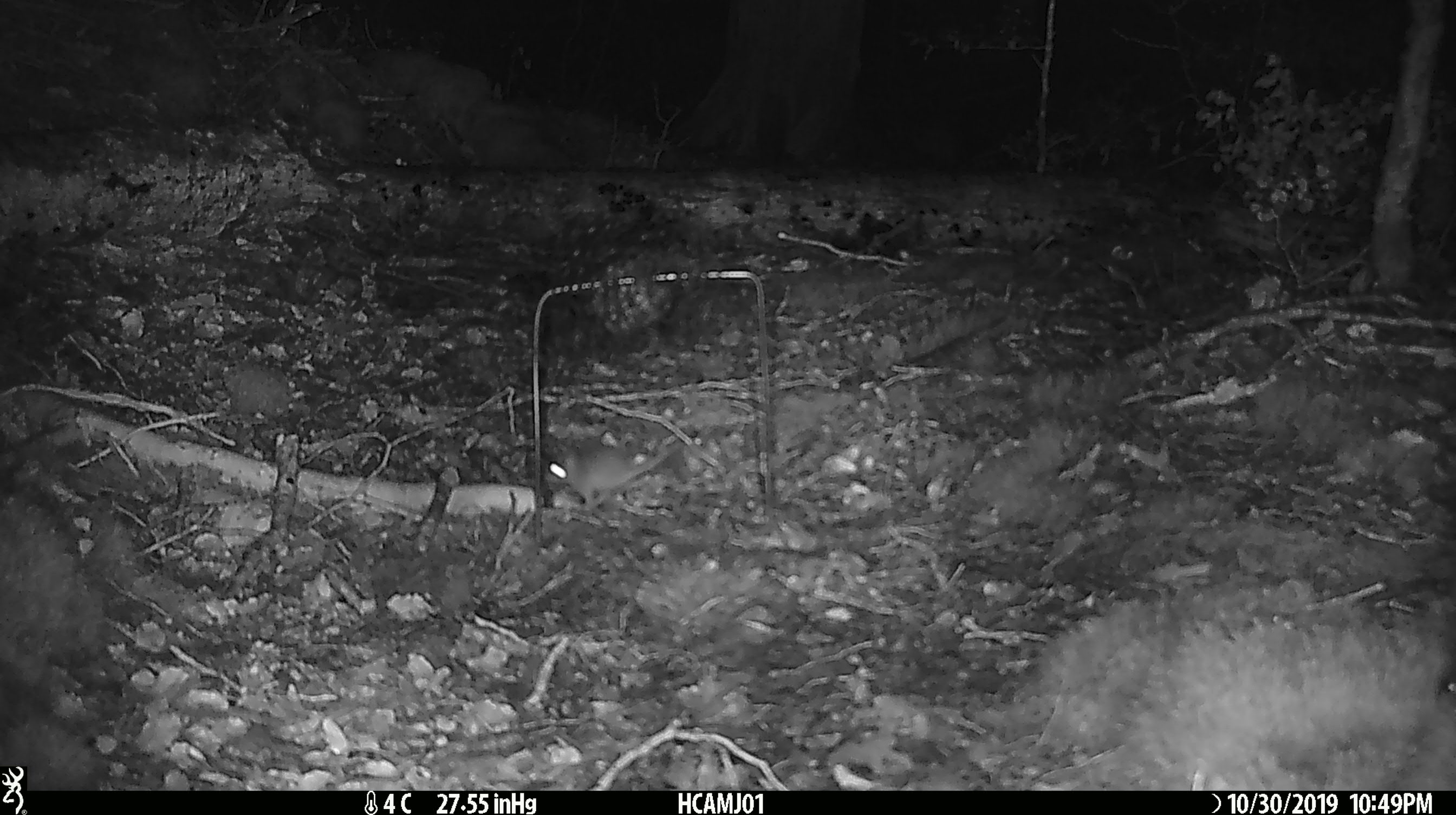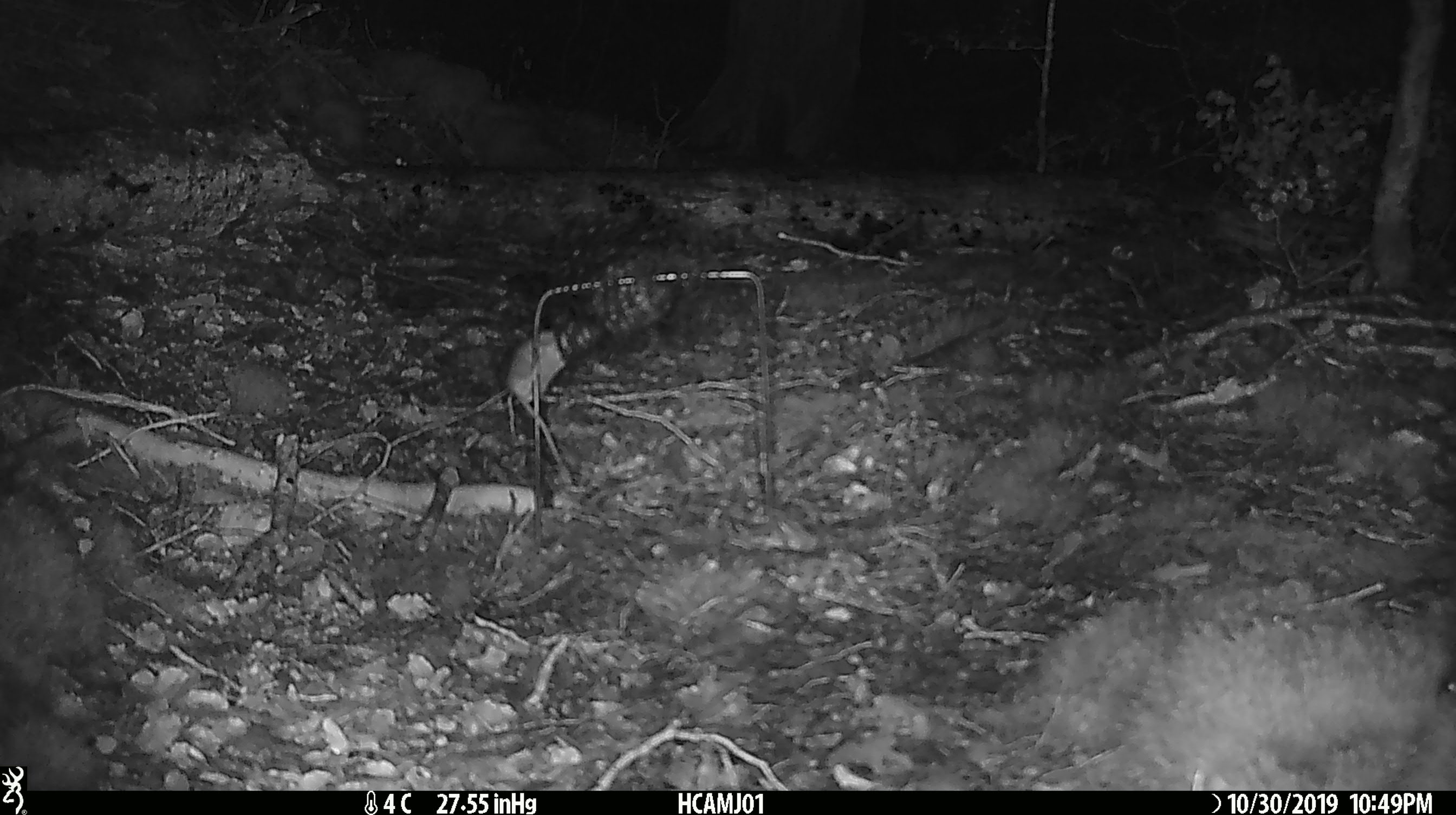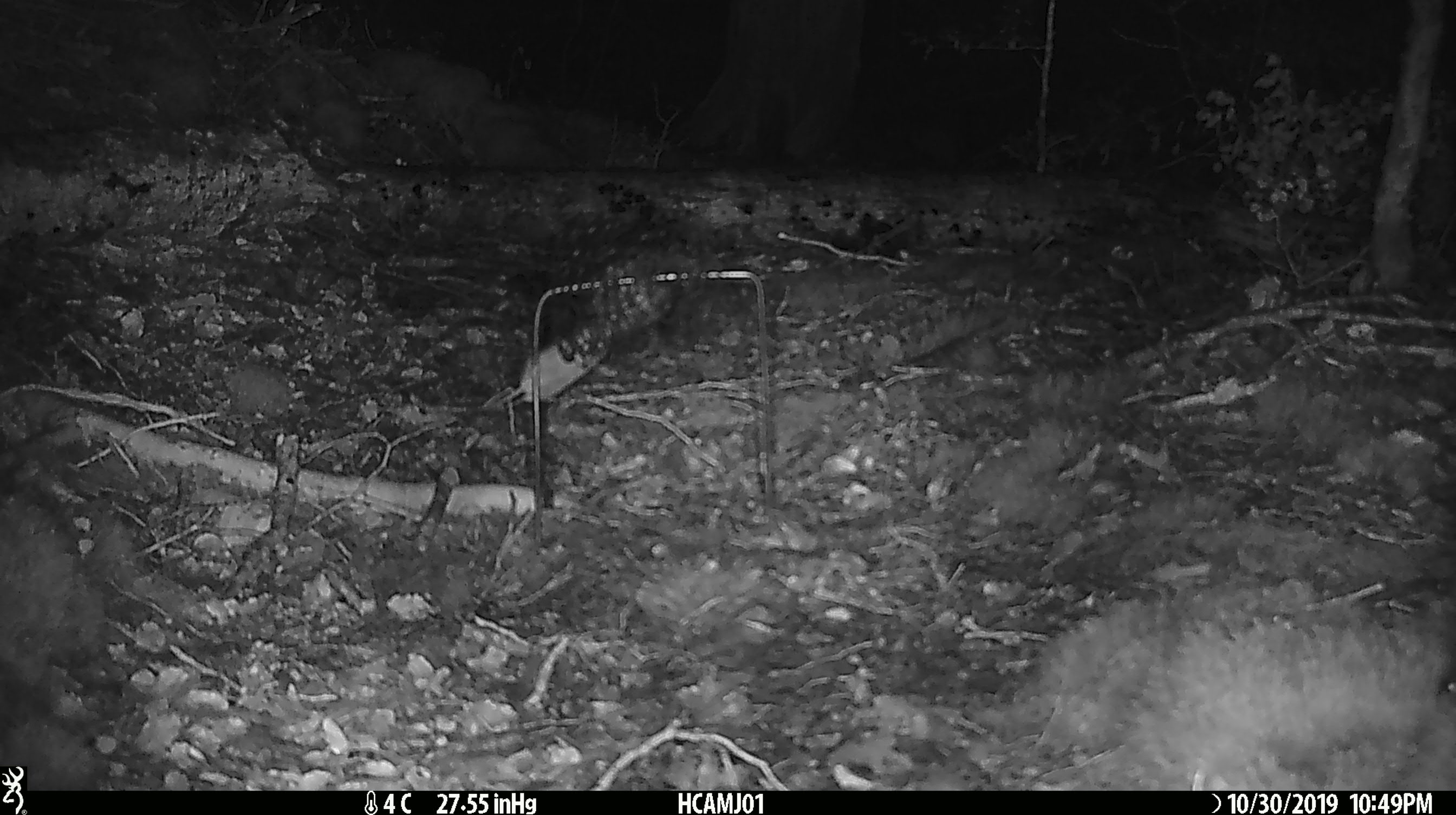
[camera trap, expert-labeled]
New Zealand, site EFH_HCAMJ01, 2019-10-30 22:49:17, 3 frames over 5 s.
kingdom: Animalia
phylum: Chordata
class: Mammalia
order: Rodentia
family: Muridae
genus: Mus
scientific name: Mus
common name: mouse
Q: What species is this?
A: Mouse (Mus).